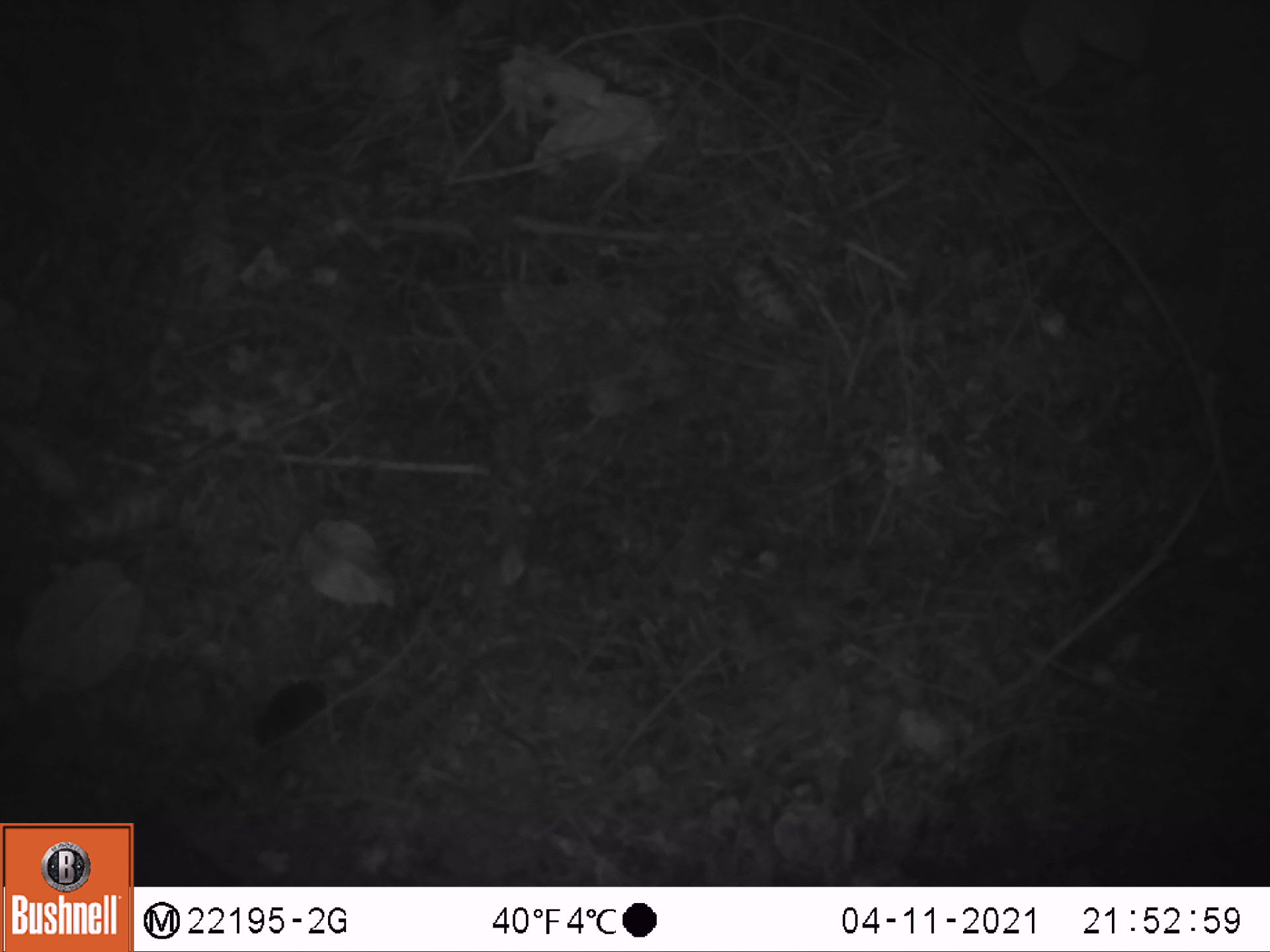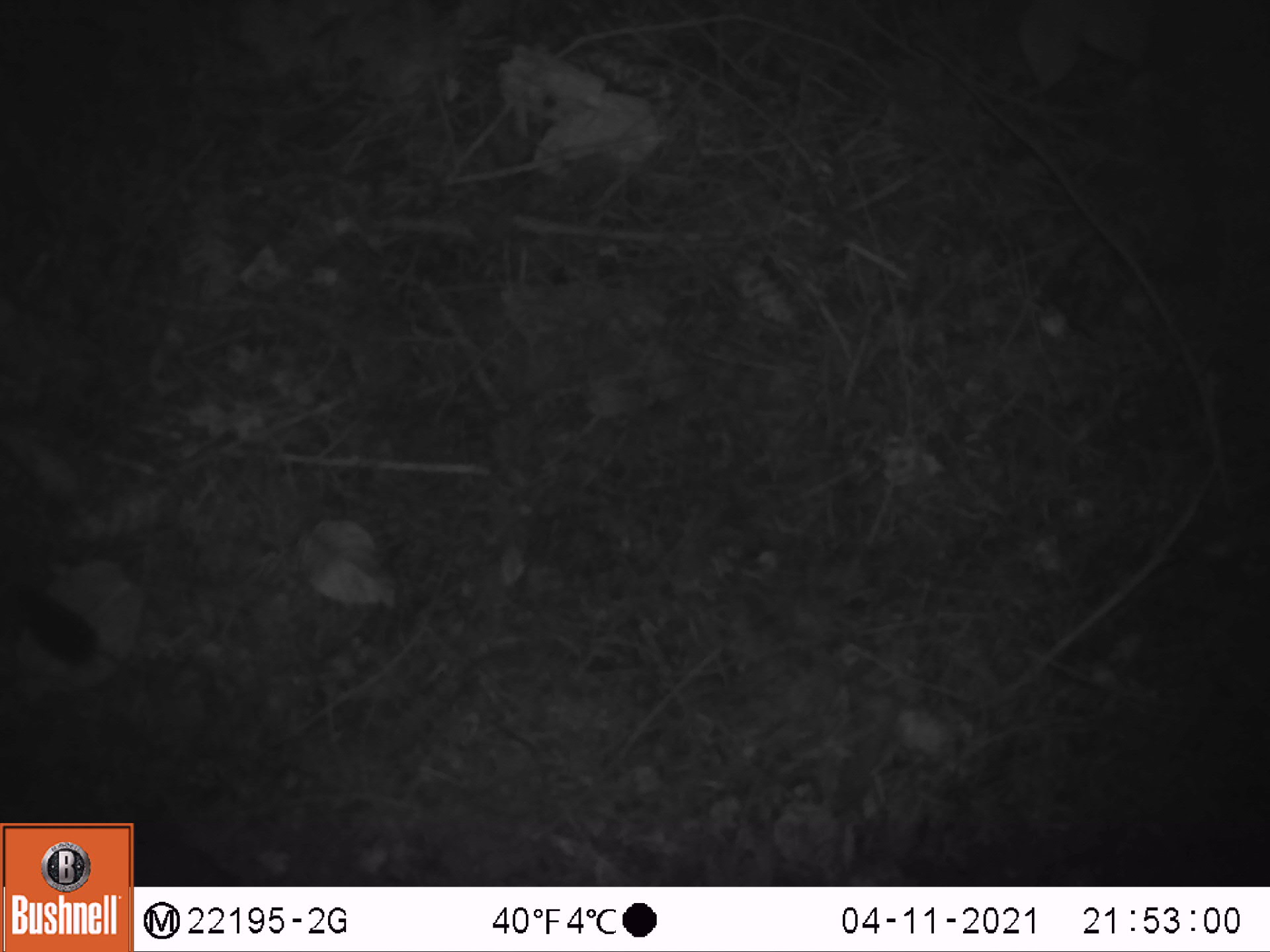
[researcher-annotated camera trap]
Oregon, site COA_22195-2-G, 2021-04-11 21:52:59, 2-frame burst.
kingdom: Animalia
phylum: Chordata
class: Mammalia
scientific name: Mammalia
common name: small mammal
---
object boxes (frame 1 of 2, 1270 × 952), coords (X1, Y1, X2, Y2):
small mammal: (233, 613, 435, 780)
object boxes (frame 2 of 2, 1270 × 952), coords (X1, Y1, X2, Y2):
small mammal: (0, 559, 194, 724)